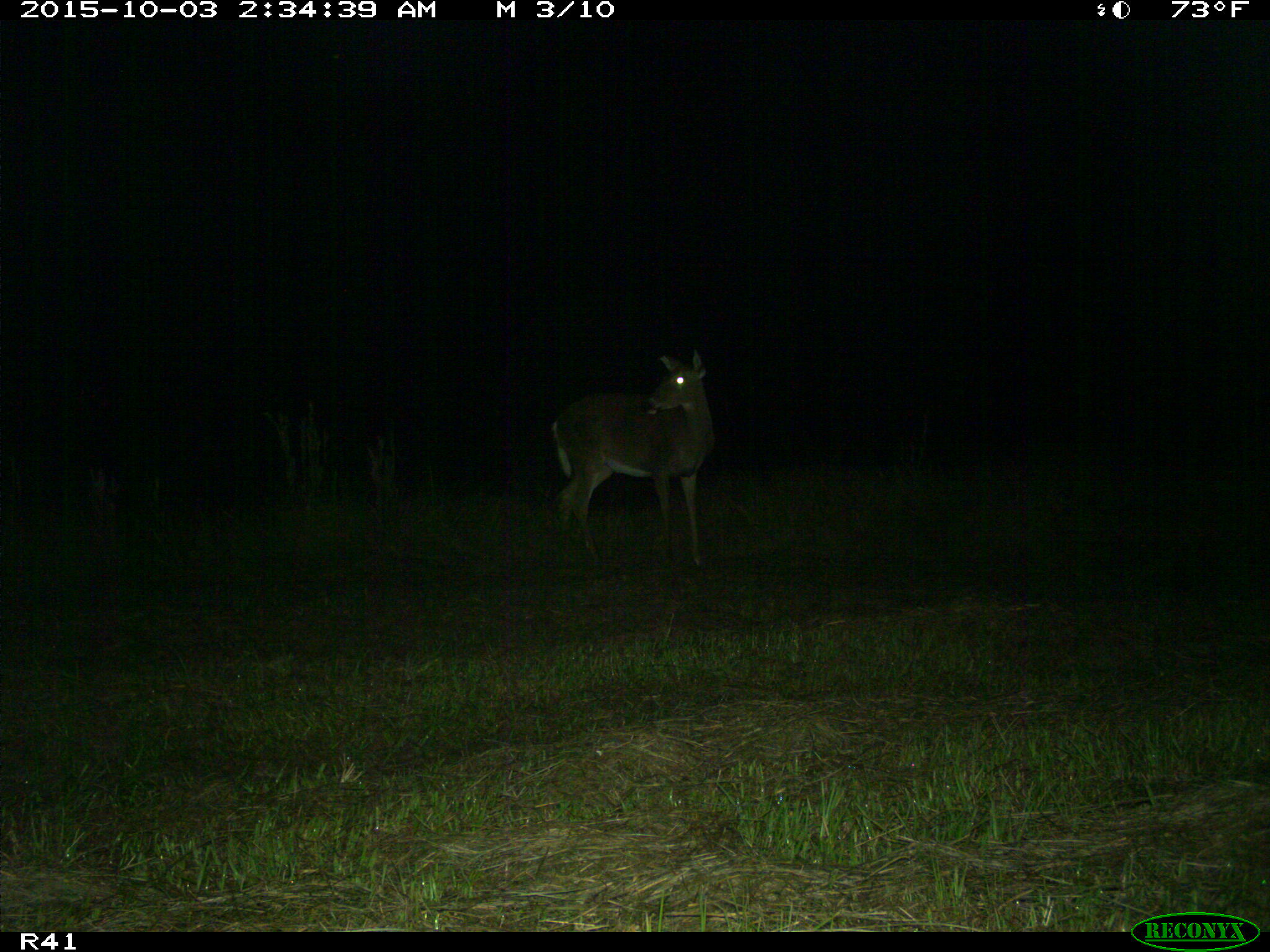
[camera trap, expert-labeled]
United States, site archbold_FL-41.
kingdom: Animalia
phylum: Chordata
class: Mammalia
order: Artiodactyla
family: Cervidae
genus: Odocoileus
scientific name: Odocoileus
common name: deer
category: unidentified deer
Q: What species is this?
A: Unidentified deer (deer) (Odocoileus).